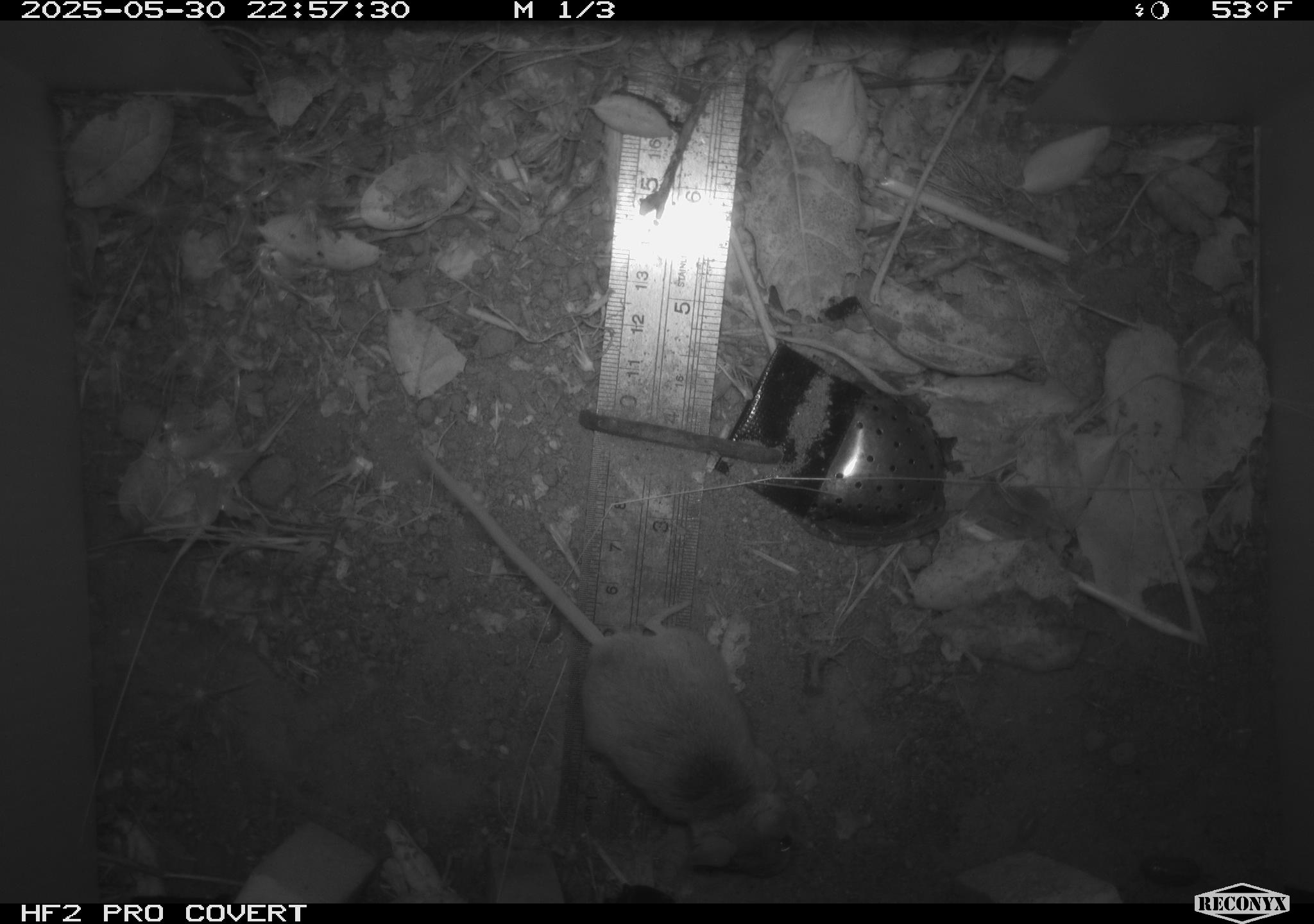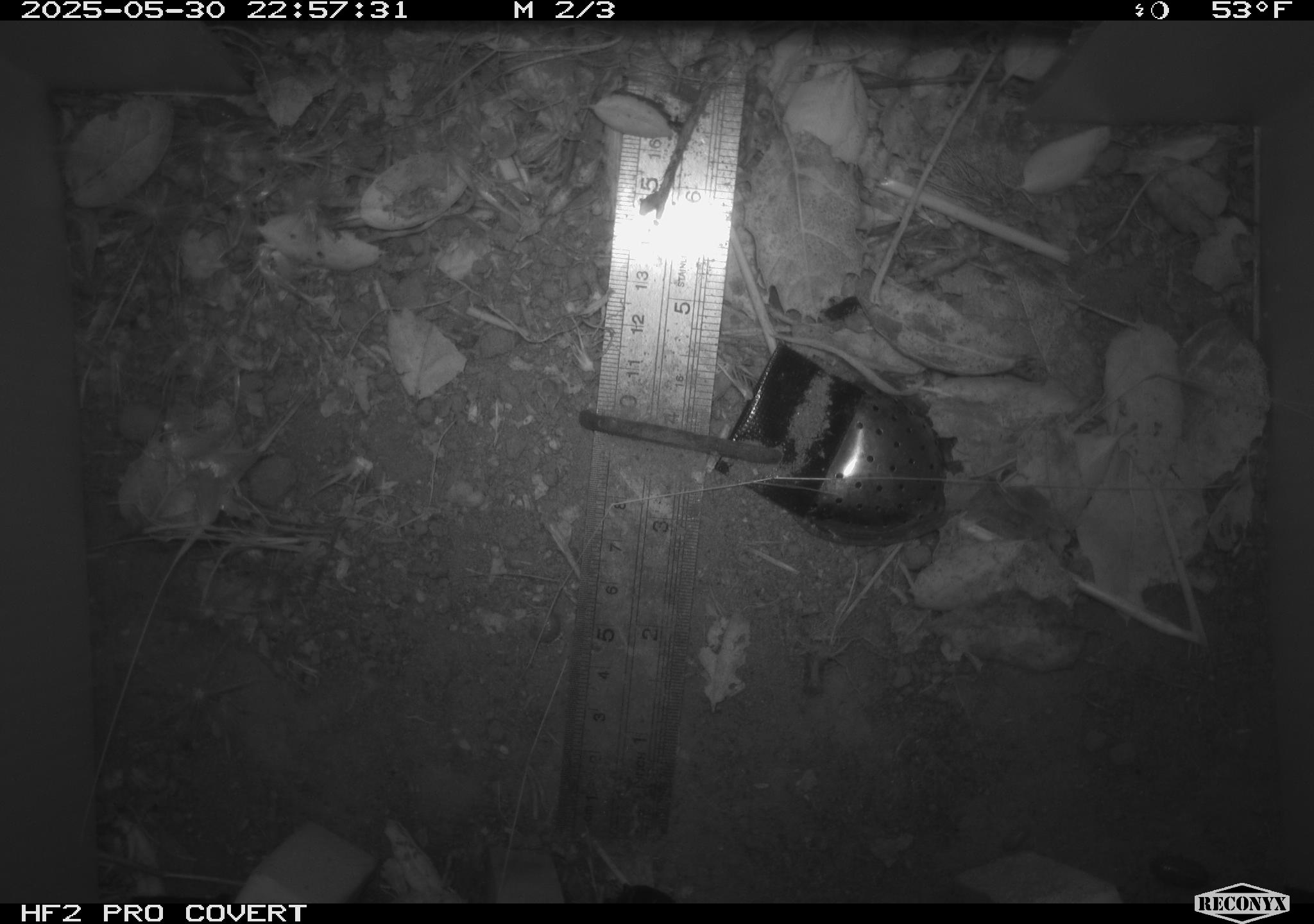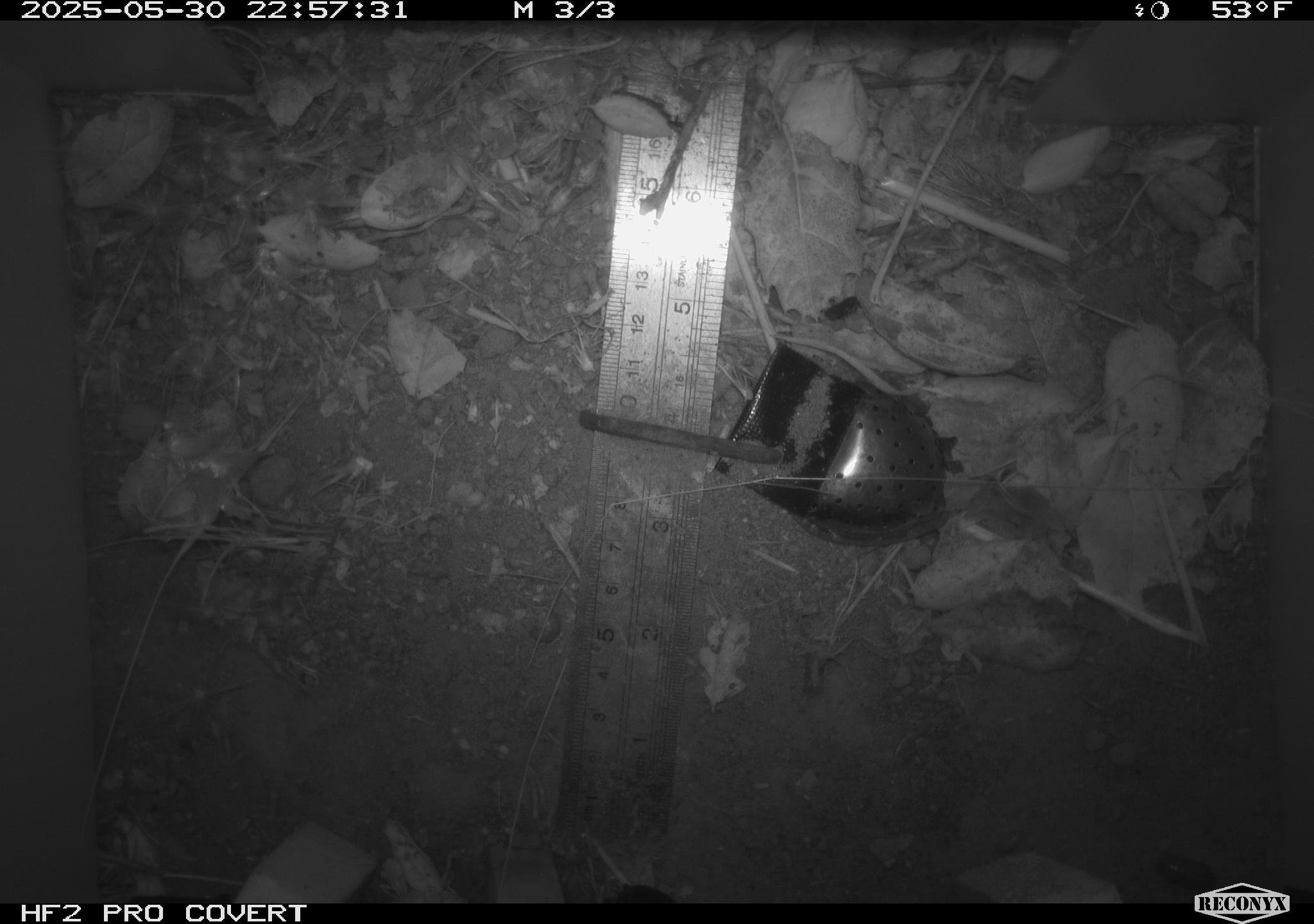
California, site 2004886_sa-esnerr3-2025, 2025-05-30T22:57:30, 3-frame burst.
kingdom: Animalia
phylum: Chordata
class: Mammalia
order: Rodentia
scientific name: Rodentia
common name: rodent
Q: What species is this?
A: Rodent (Rodentia).